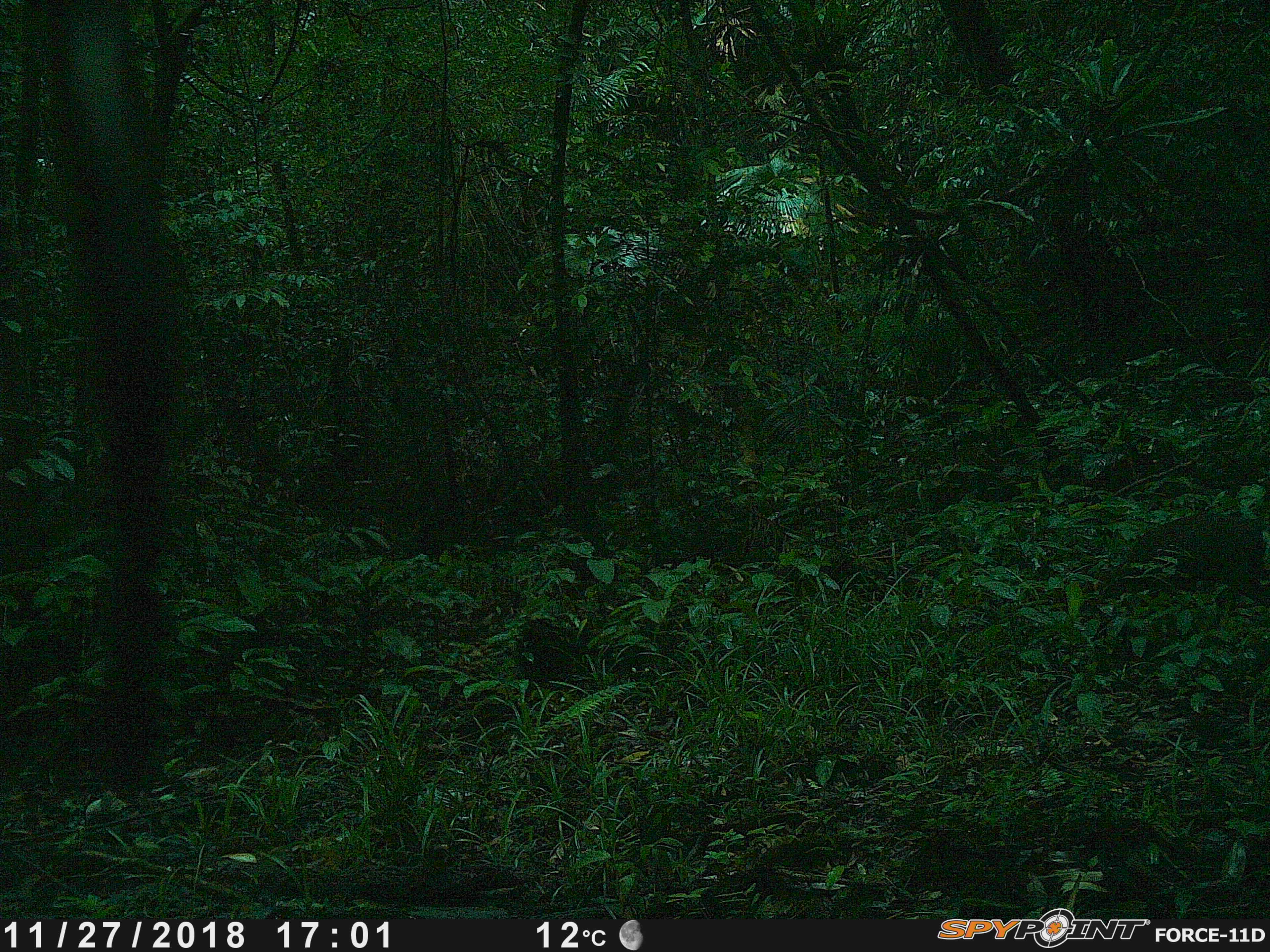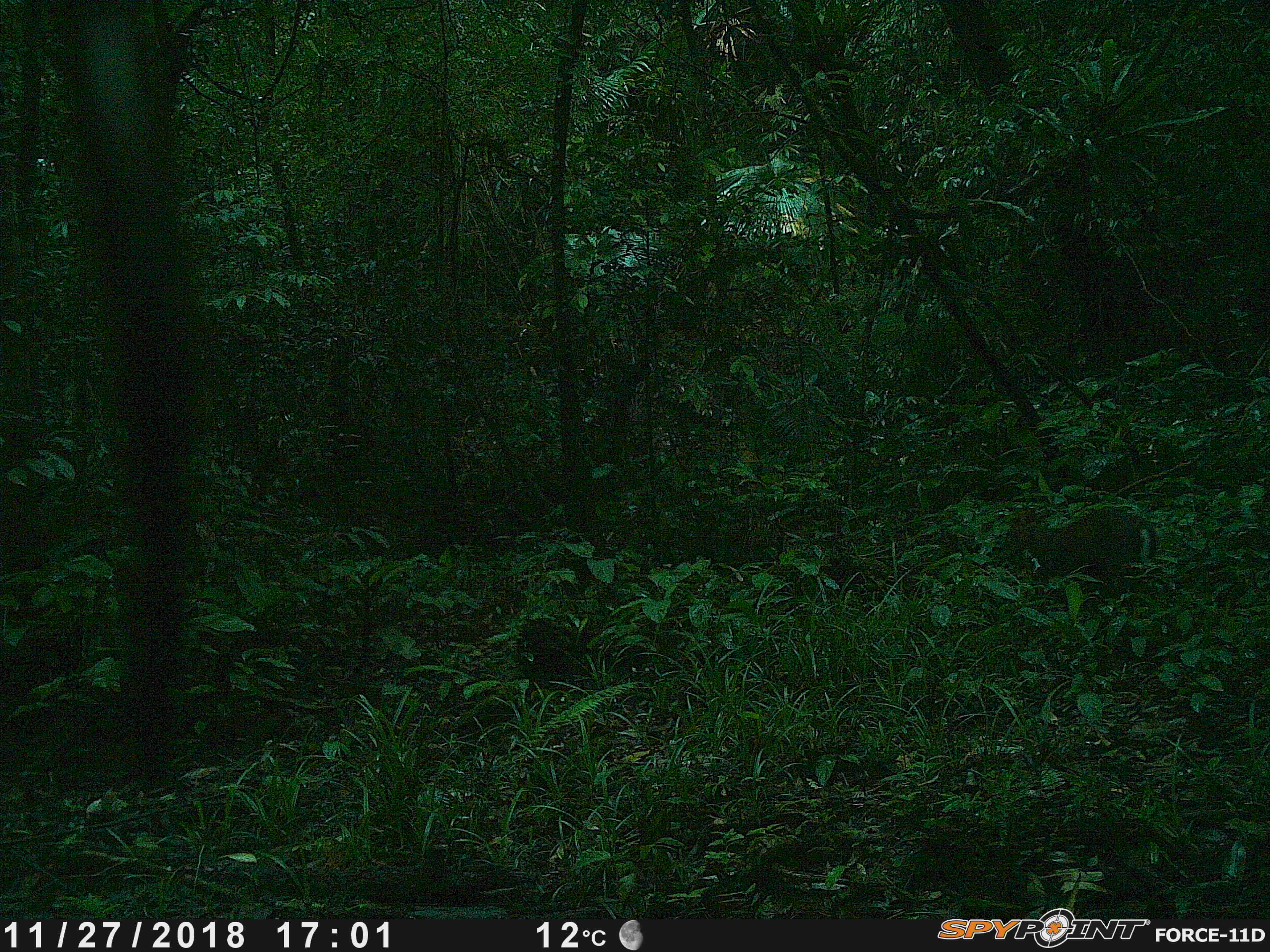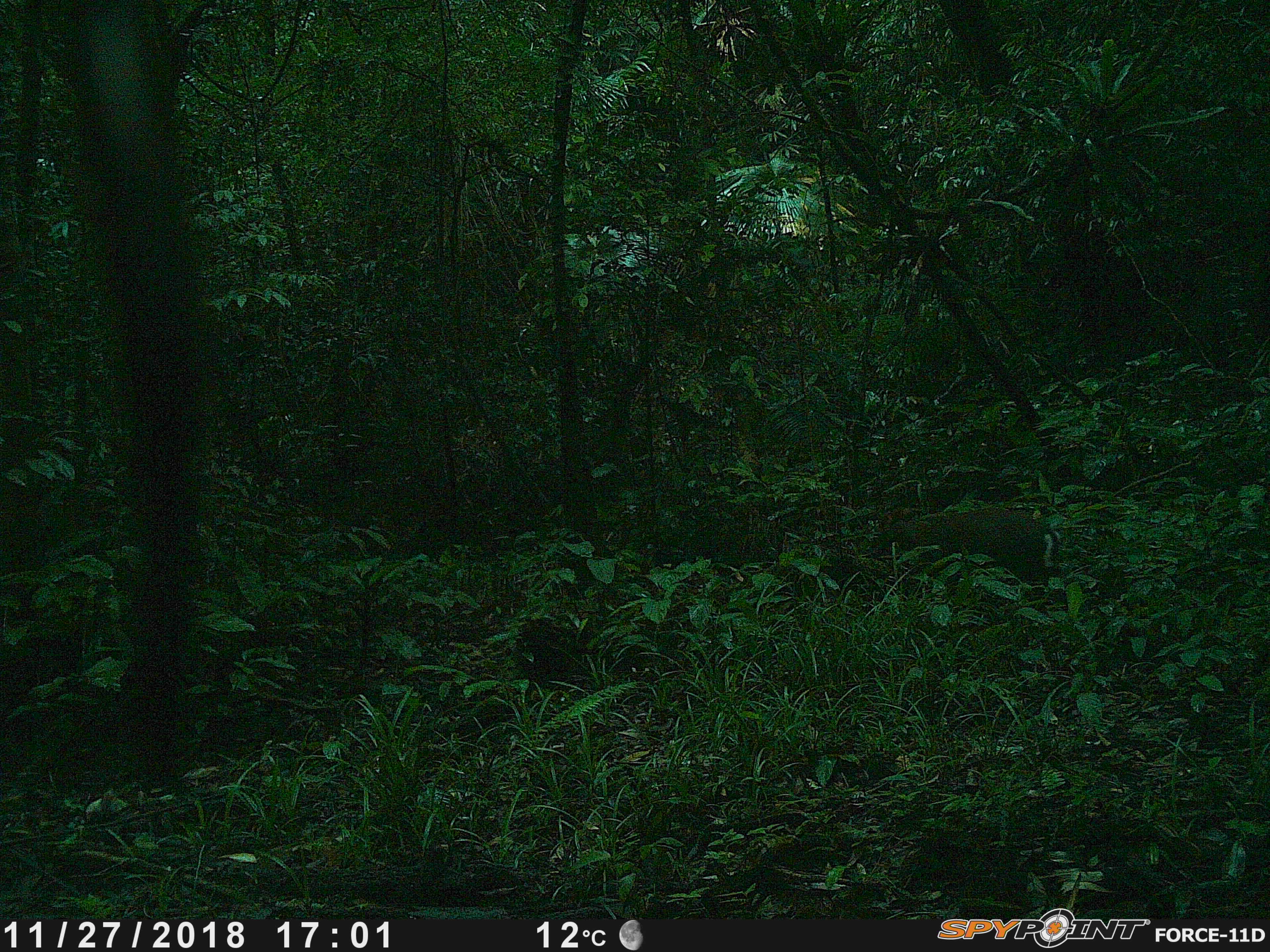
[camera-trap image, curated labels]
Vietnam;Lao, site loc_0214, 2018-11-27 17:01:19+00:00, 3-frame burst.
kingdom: Animalia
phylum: Chordata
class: Mammalia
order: Artiodactyla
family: Cervidae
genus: Muntiacus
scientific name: Muntiacus rooseveltorum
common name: roosevelt's muntjac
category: roosevelts muntjac group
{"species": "roosevelts muntjac group (roosevelt's muntjac) (Muntiacus rooseveltorum)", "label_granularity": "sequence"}